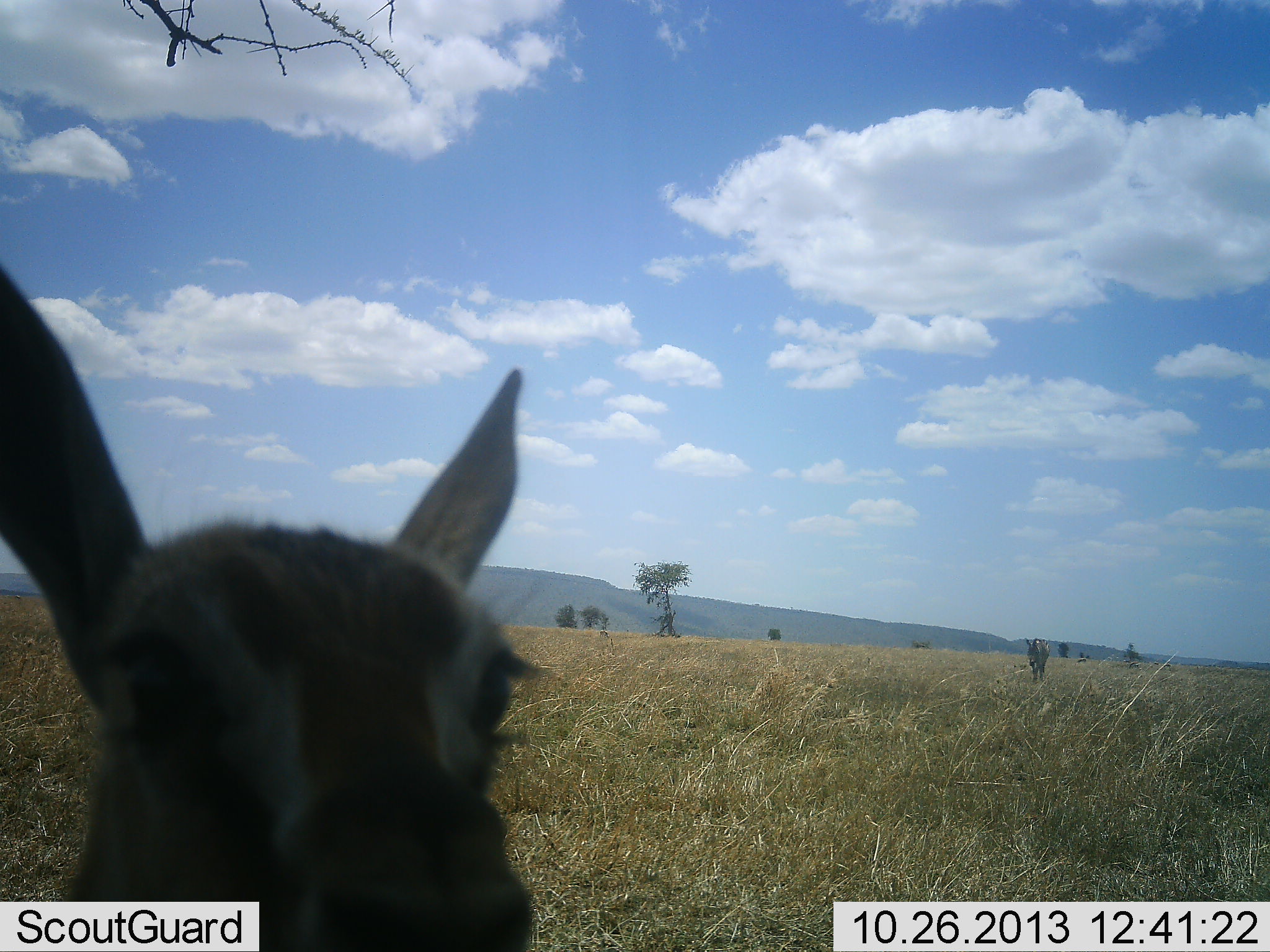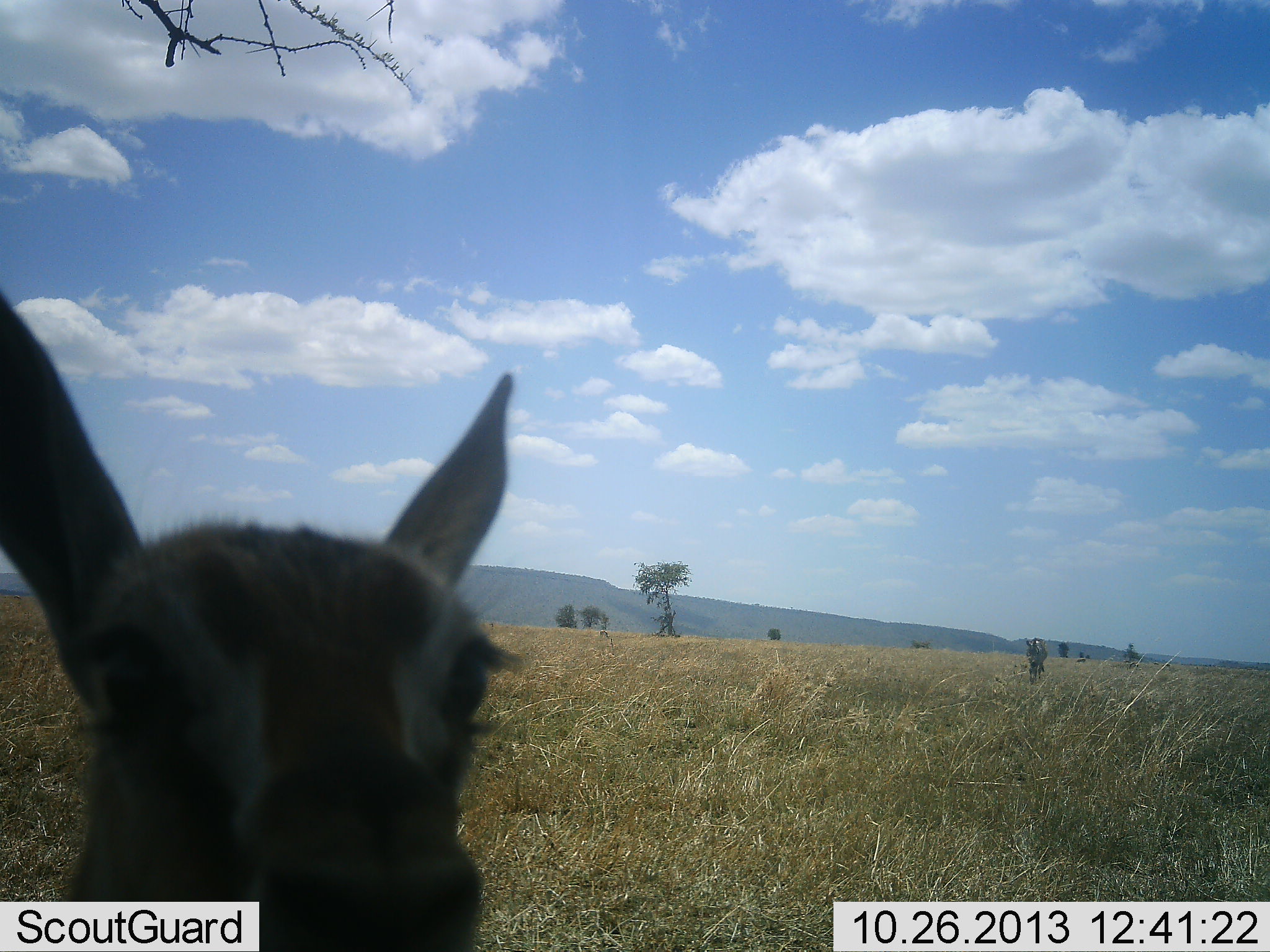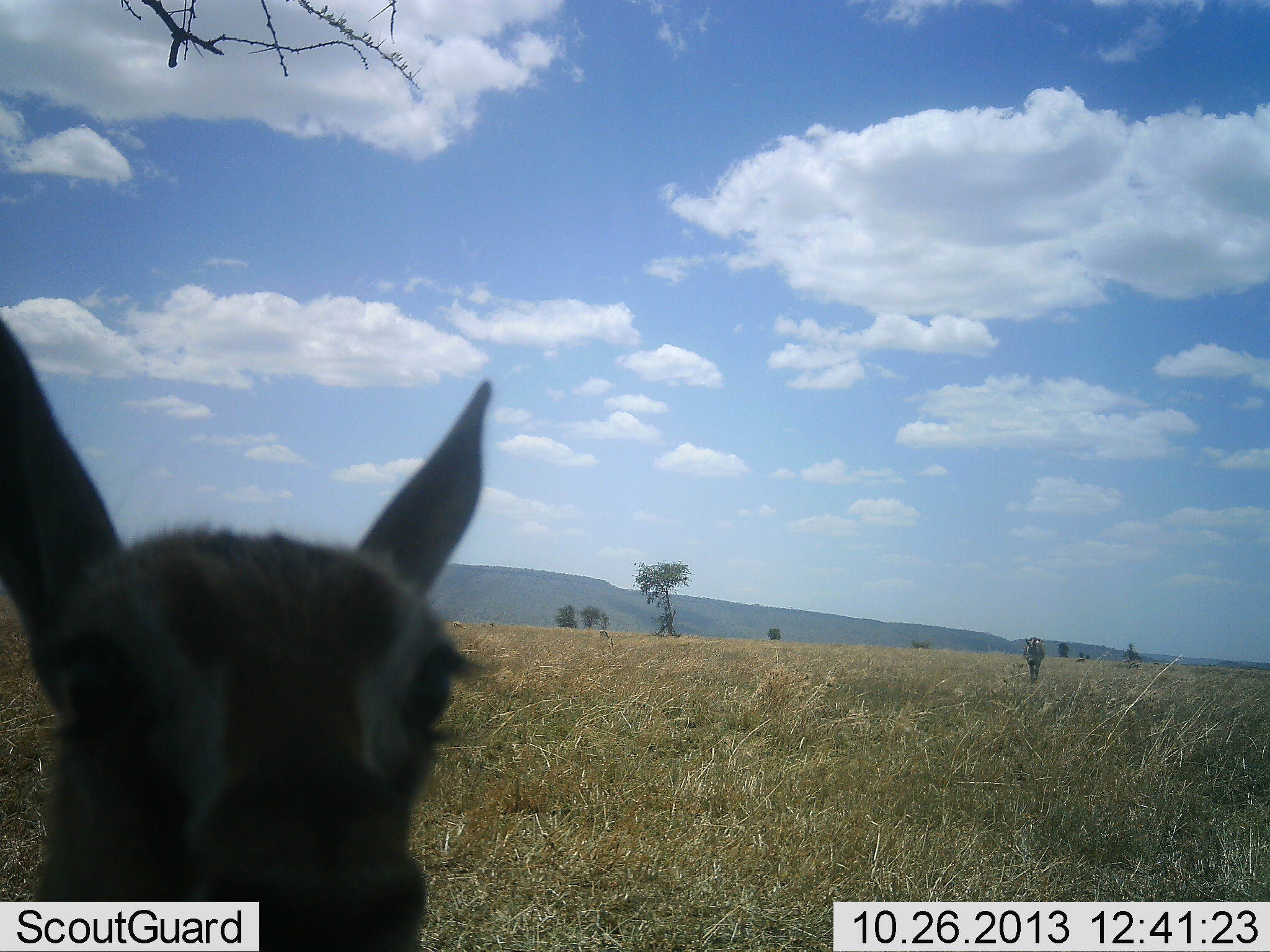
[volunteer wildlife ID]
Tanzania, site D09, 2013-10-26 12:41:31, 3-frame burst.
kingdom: Animalia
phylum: Chordata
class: Mammalia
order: Artiodactyla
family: Bovidae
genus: Eudorcas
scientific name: Eudorcas thomsonii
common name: thomson's gazelle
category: gazellethomsons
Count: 1.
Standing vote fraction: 95%.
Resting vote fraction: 0%.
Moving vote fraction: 14%.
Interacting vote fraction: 9%.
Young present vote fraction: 14%.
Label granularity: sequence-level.